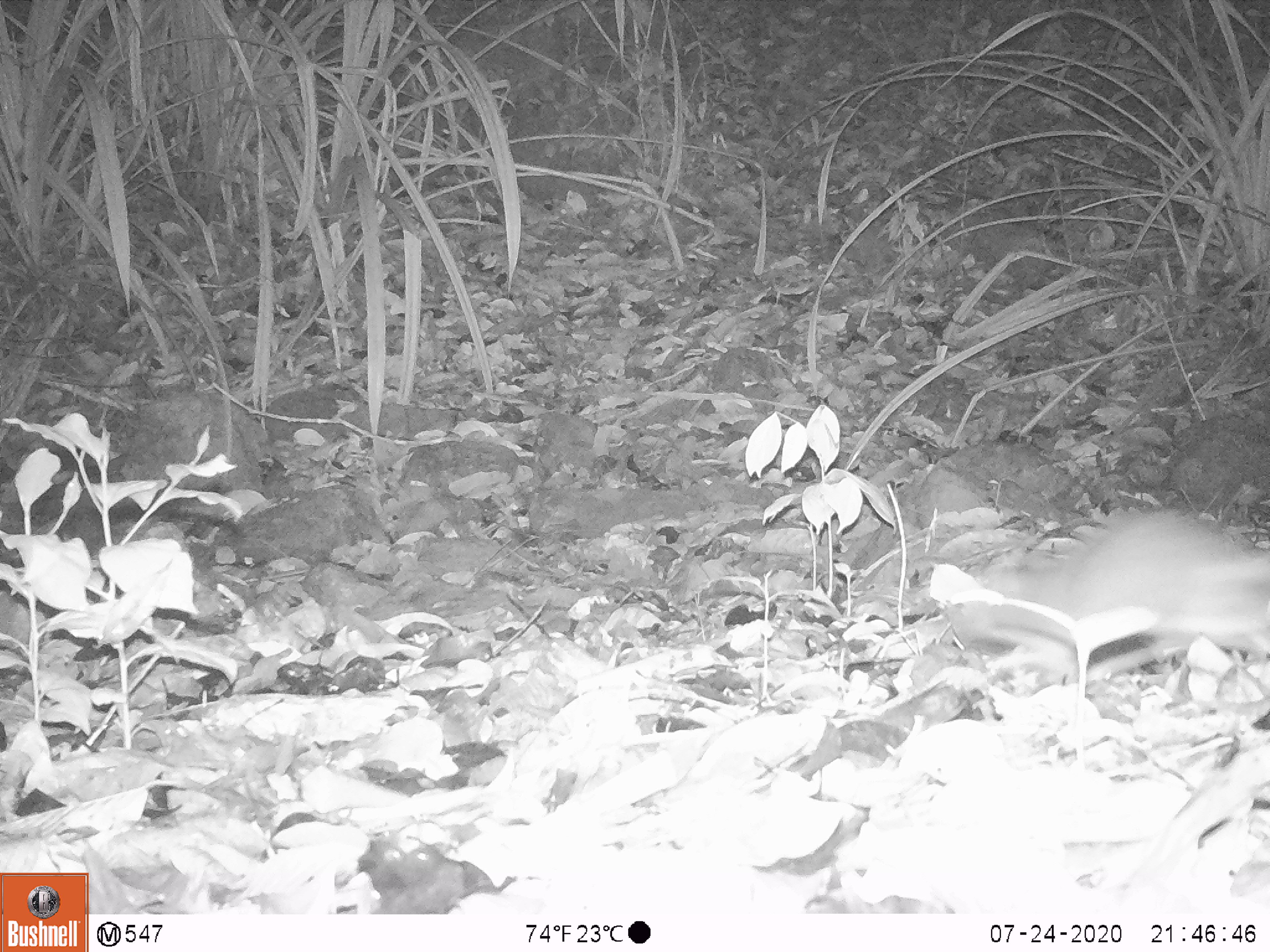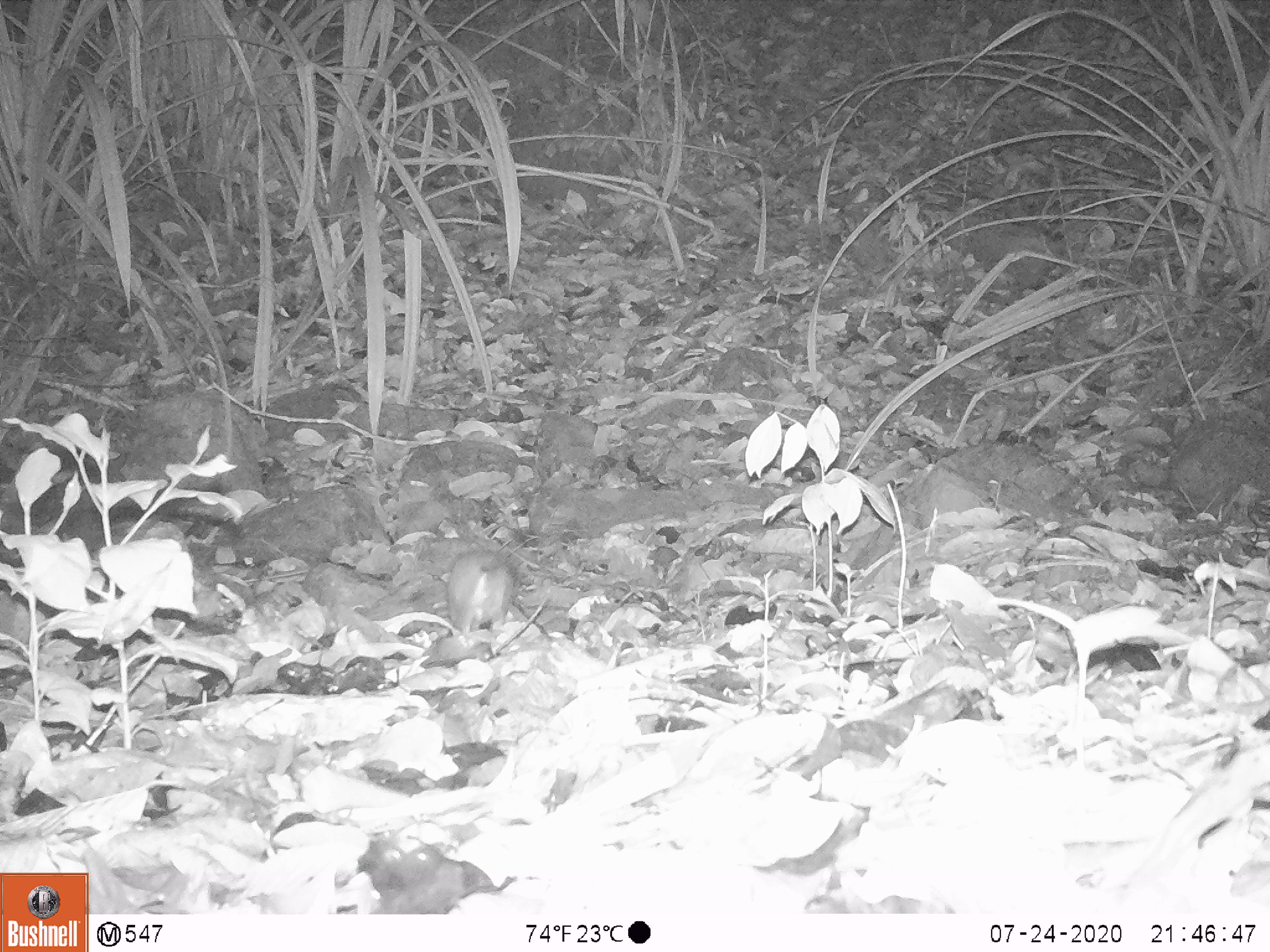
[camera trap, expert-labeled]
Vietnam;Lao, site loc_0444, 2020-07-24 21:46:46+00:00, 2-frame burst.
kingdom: Animalia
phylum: Chordata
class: Mammalia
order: Rodentia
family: Muridae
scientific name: Muridae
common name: old-world mice and rats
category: unidentified murid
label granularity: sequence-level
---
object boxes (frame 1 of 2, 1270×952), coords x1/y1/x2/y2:
unidentified murid: 935/507/1270/690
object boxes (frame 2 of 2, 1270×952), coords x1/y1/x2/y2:
unidentified murid: 441/549/513/634